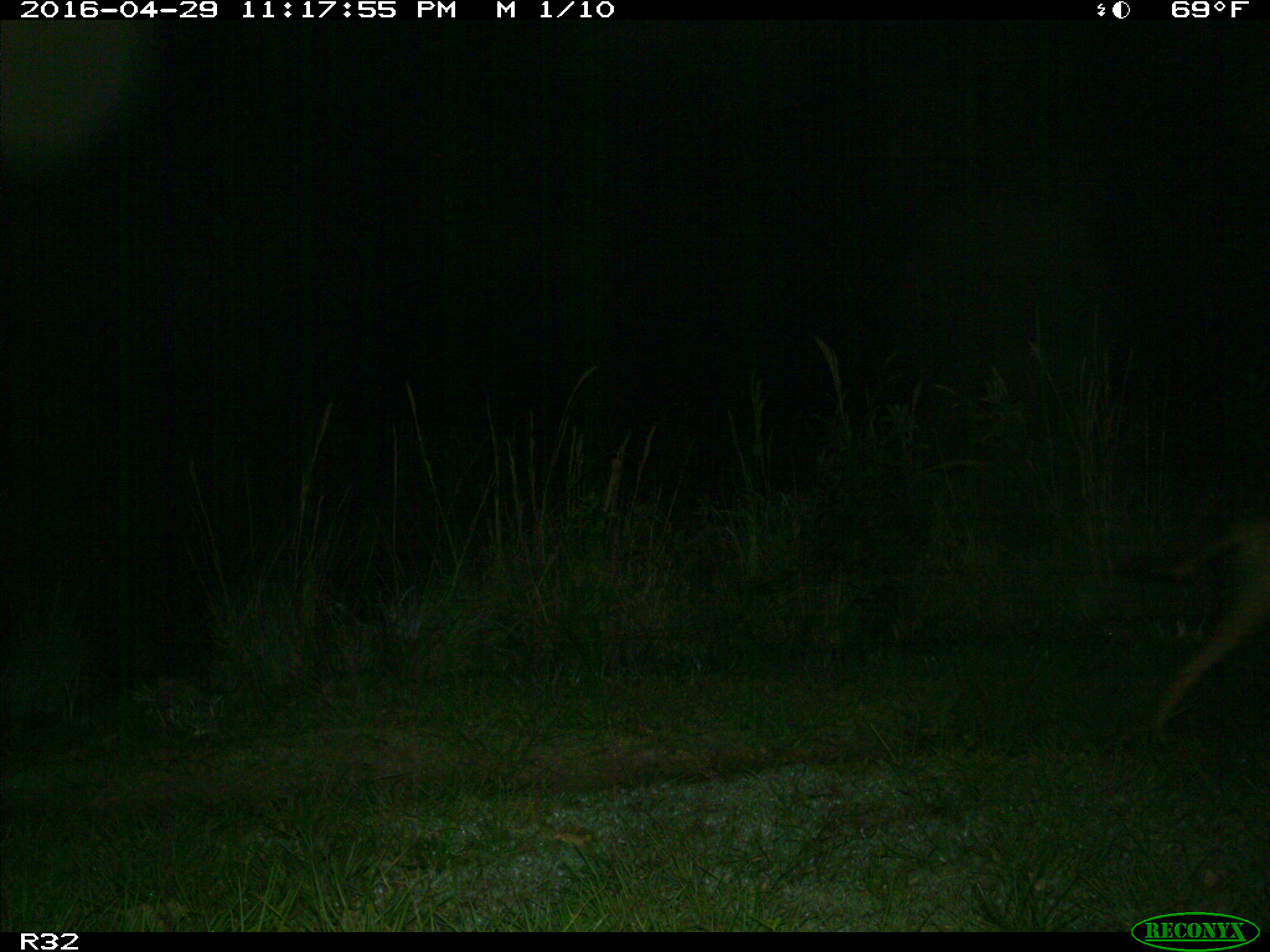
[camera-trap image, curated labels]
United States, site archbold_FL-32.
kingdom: Animalia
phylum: Chordata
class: Mammalia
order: Carnivora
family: Canidae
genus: Canis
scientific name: Canis latrans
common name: coyote